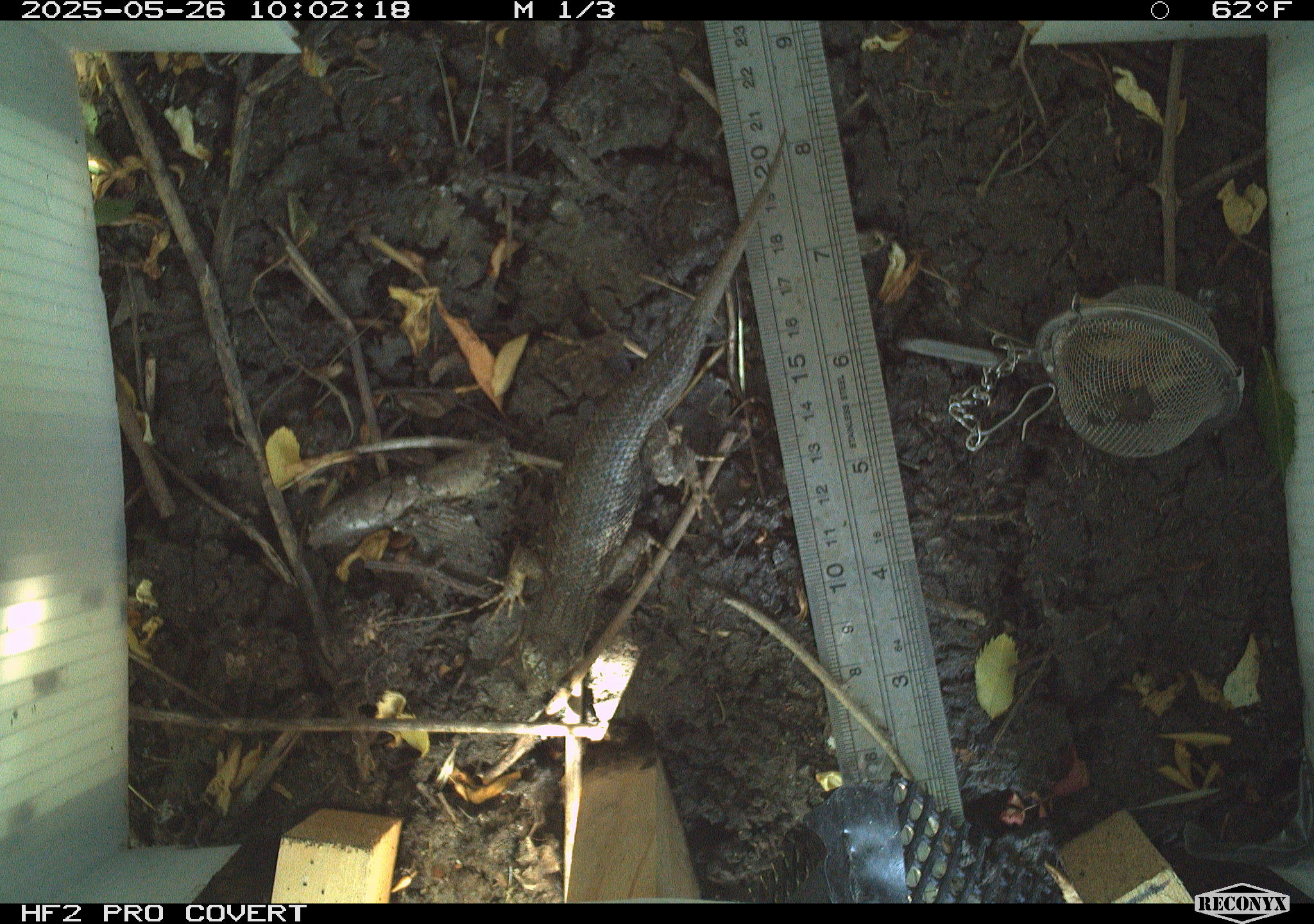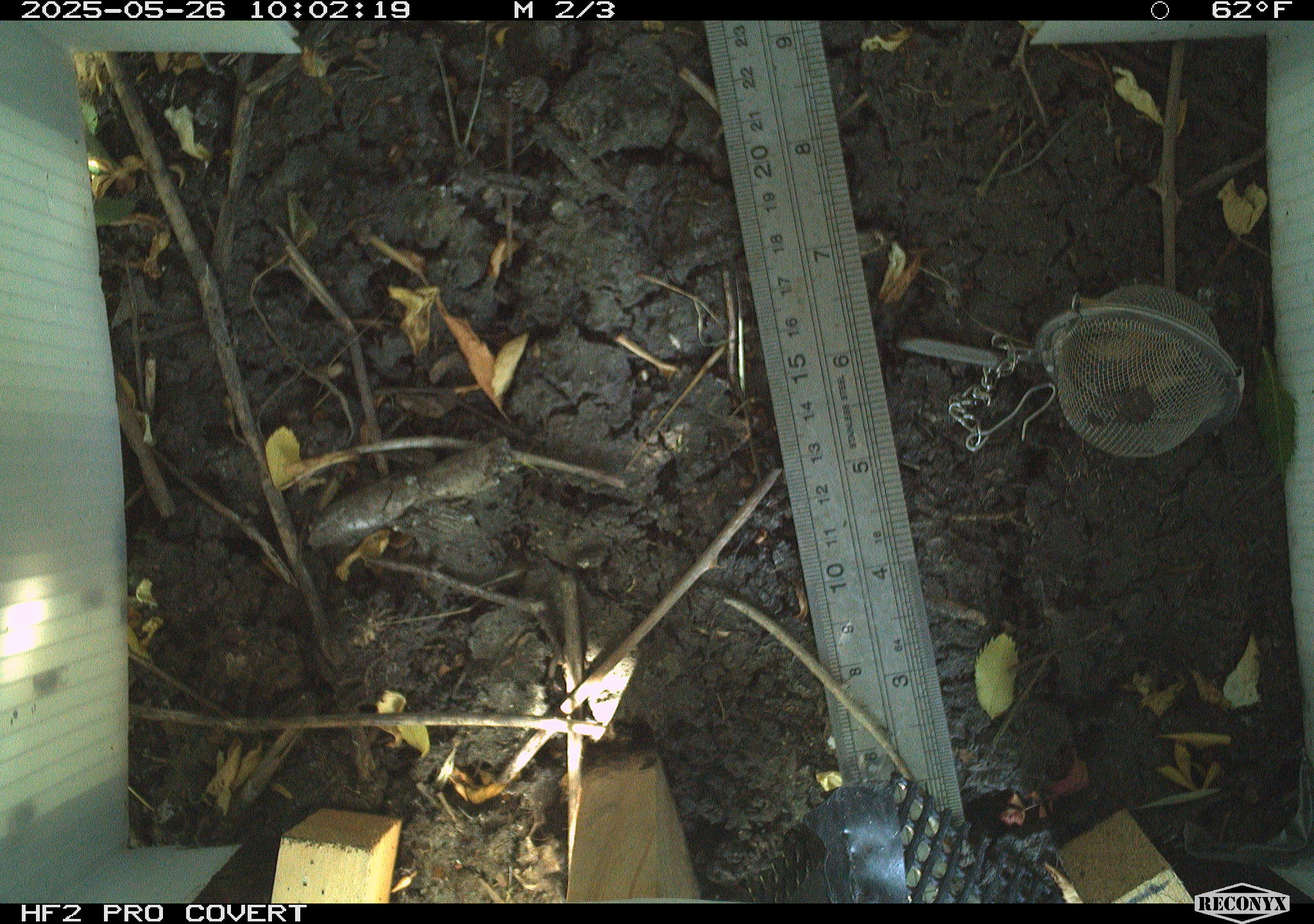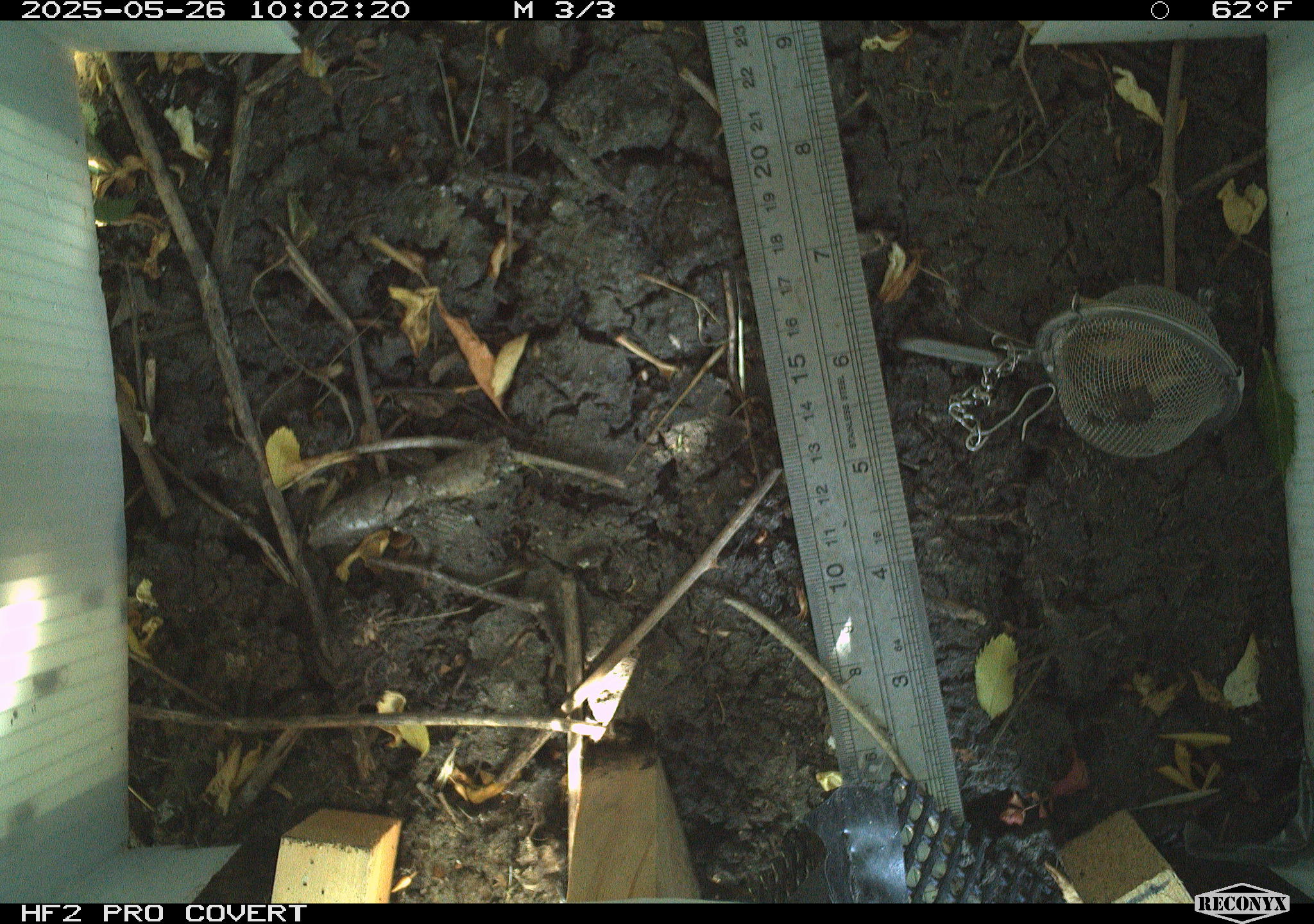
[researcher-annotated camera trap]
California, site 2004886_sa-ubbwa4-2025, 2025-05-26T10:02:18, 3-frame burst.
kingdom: Animalia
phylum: Chordata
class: Reptilia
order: Squamata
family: Phrynosomatidae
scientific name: Phrynosomatidae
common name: north american spiny lizards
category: sceloporus/uta species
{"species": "sceloporus/uta species (north american spiny lizards) (Phrynosomatidae)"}